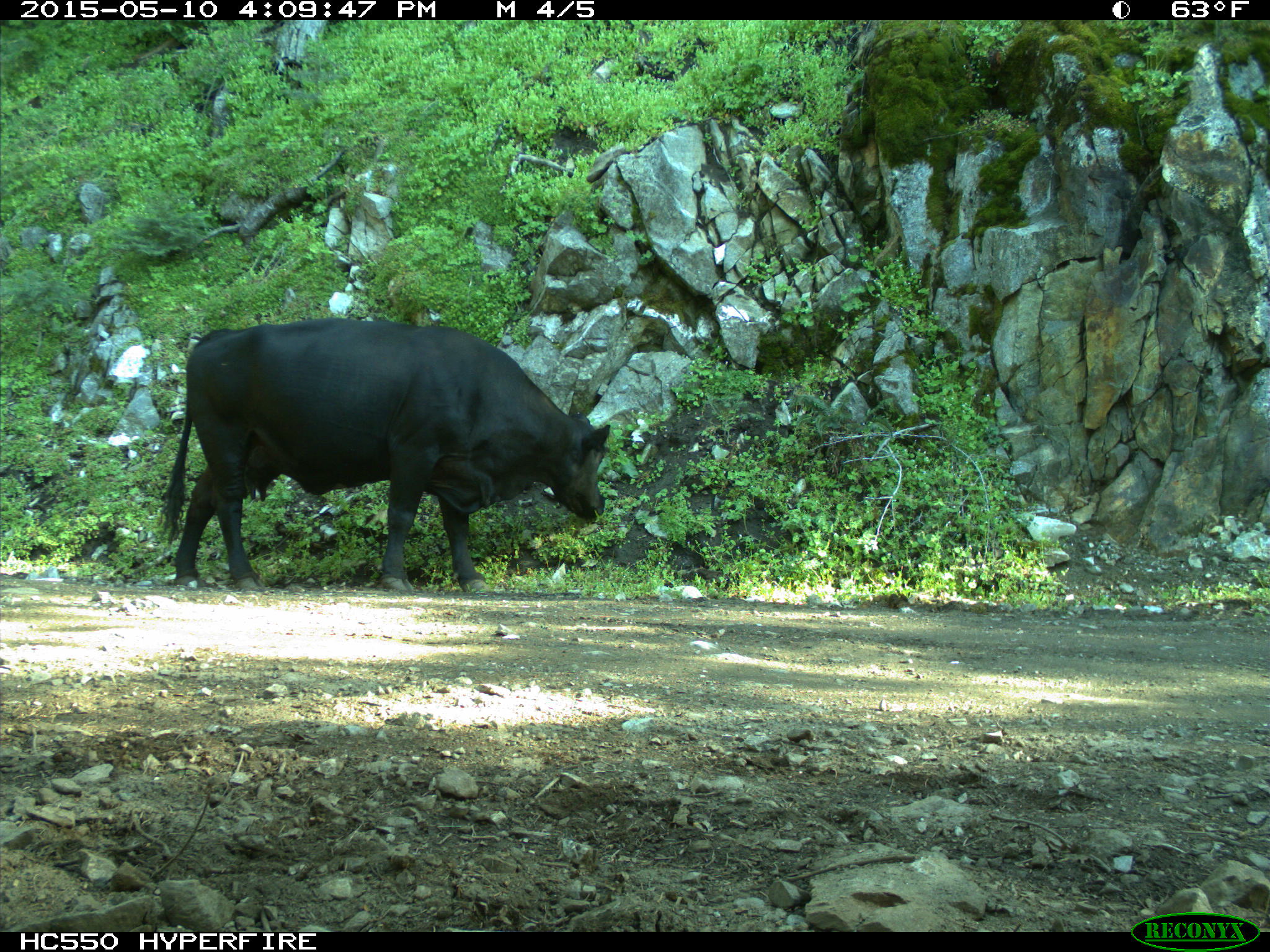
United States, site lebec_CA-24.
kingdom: Animalia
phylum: Chordata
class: Mammalia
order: Artiodactyla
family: Bovidae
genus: Bos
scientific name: Bos taurus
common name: domestic cow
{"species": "Bos taurus (domestic cow)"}